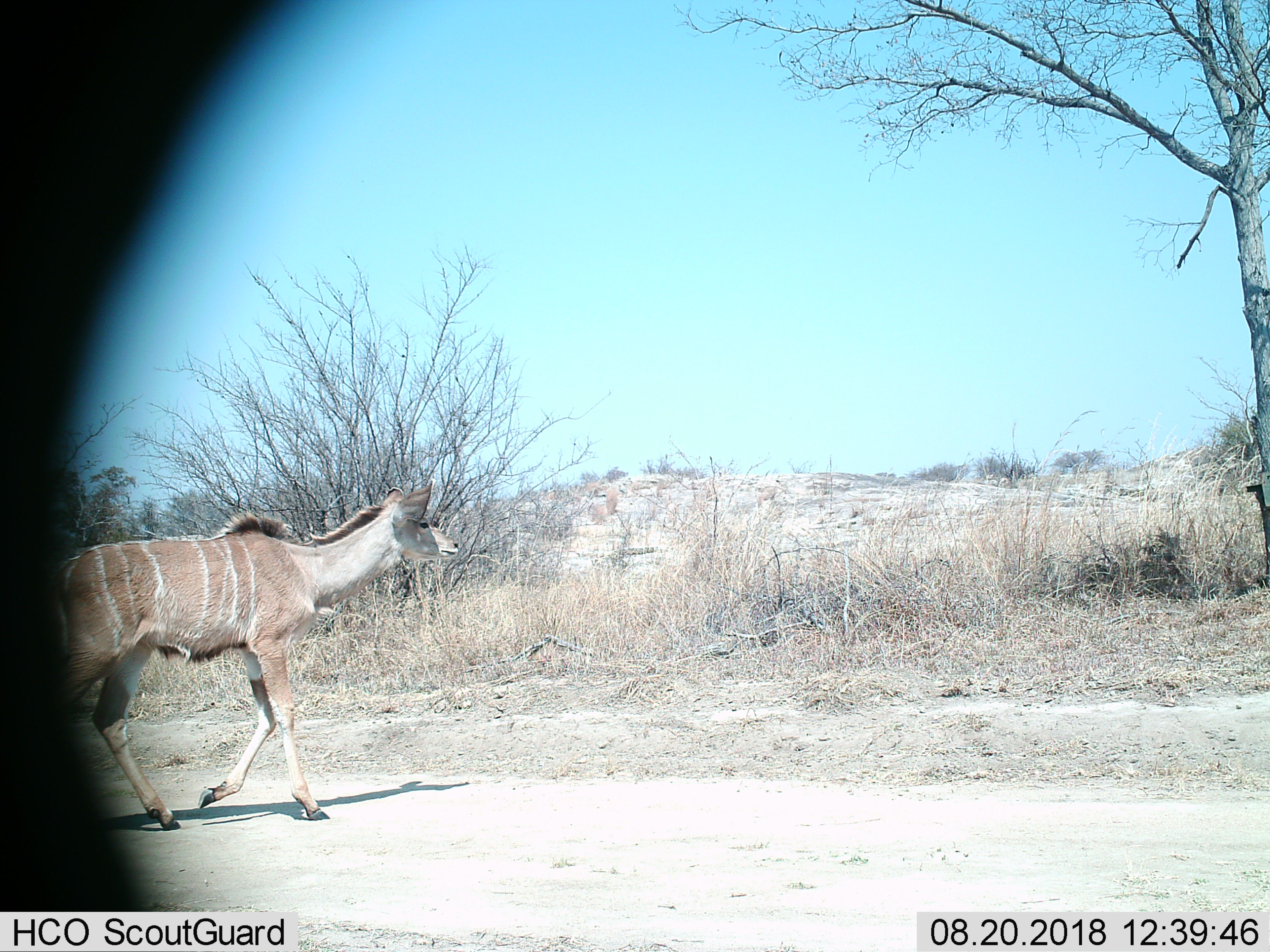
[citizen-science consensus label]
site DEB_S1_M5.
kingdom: Animalia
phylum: Chordata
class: Mammalia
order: Artiodactyla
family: Bovidae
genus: Tragelaphus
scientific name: Tragelaphus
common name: kudu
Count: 1.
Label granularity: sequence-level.